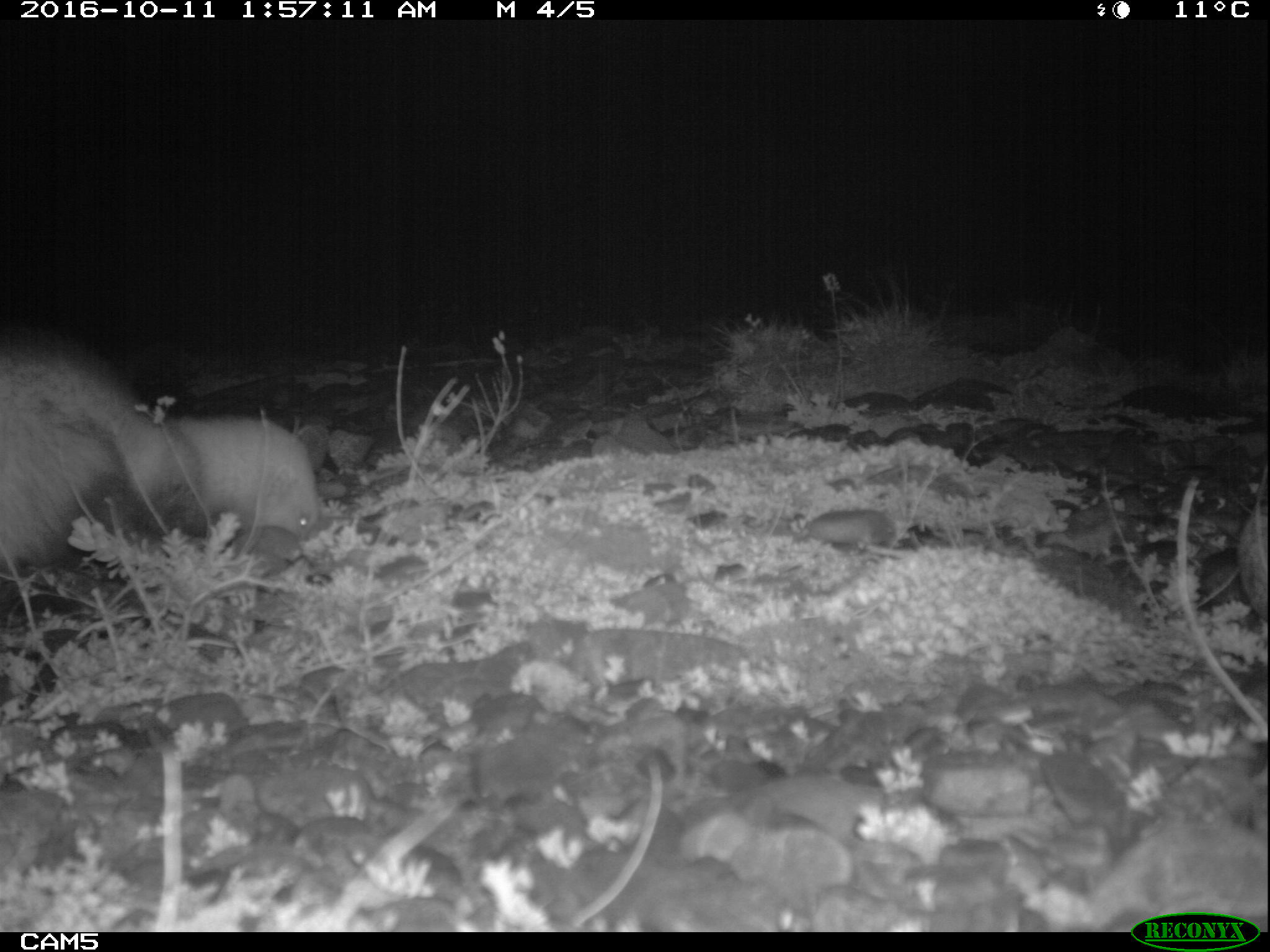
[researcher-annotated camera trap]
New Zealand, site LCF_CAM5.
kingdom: Animalia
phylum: Chordata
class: Mammalia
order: Carnivora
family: Mustelidae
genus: Mustela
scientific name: Mustela furo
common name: ferret